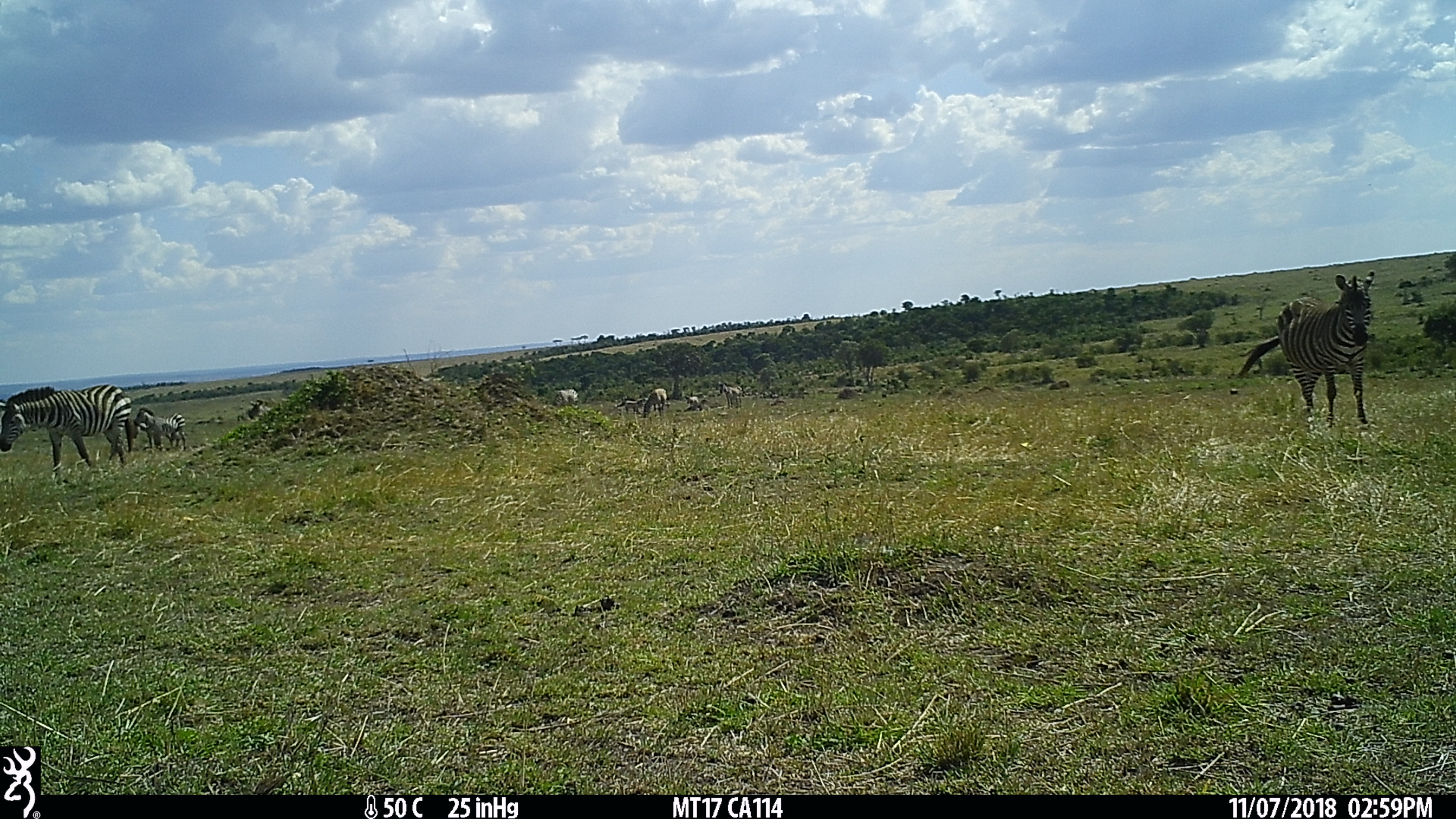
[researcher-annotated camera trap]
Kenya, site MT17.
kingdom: Animalia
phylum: Chordata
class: Mammalia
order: Perissodactyla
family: Equidae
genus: Equus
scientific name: Equus quagga burchellii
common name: burchell's zebra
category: zebra